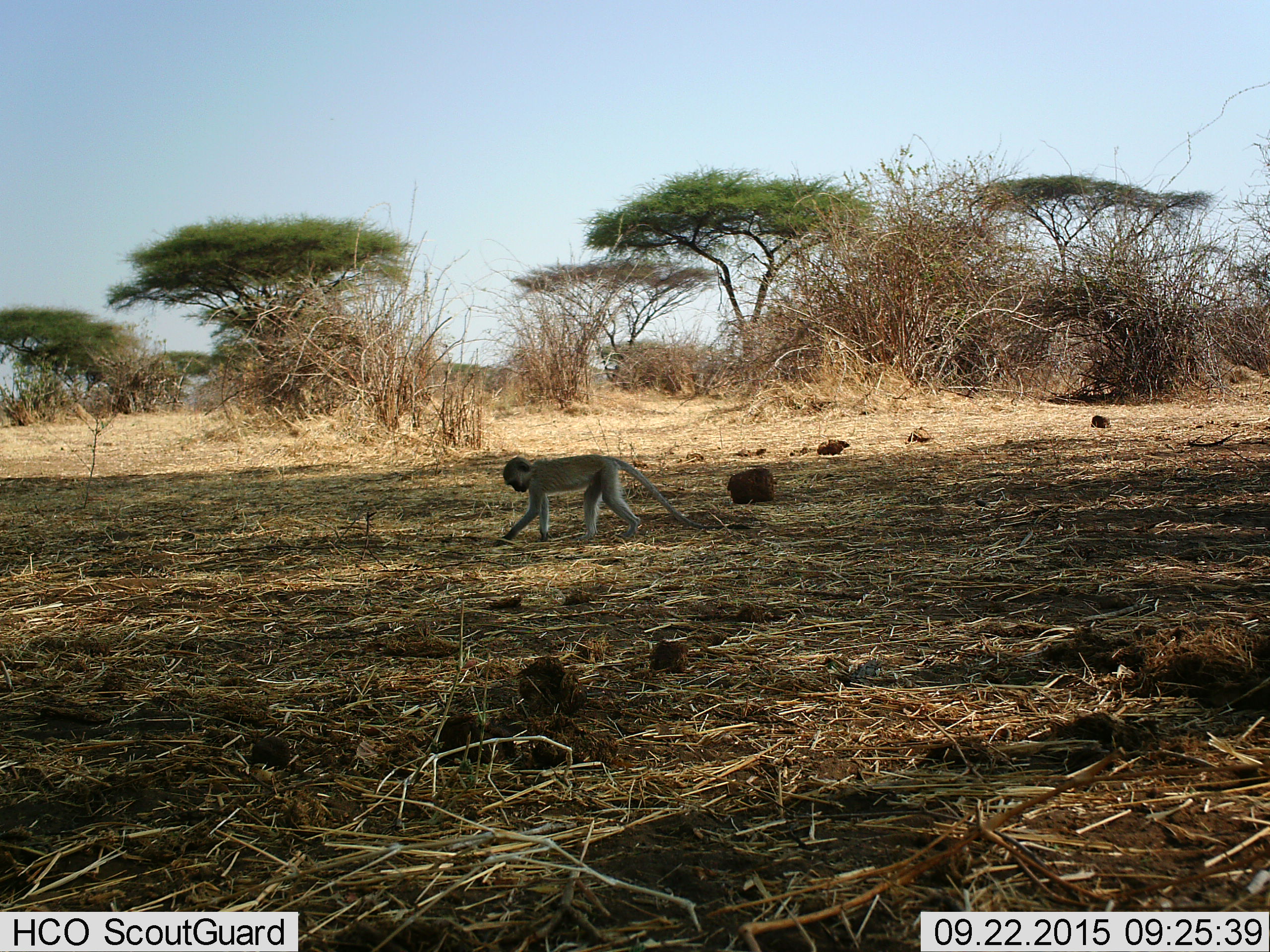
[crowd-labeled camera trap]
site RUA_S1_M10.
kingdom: Animalia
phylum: Chordata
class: Mammalia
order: Primates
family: Cercopithecidae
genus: Chlorocebus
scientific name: Chlorocebus pygerythrus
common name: vervet monkey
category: monkeyvervet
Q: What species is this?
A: Monkeyvervet (vervet monkey) (Chlorocebus pygerythrus).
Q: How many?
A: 1.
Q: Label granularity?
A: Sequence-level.